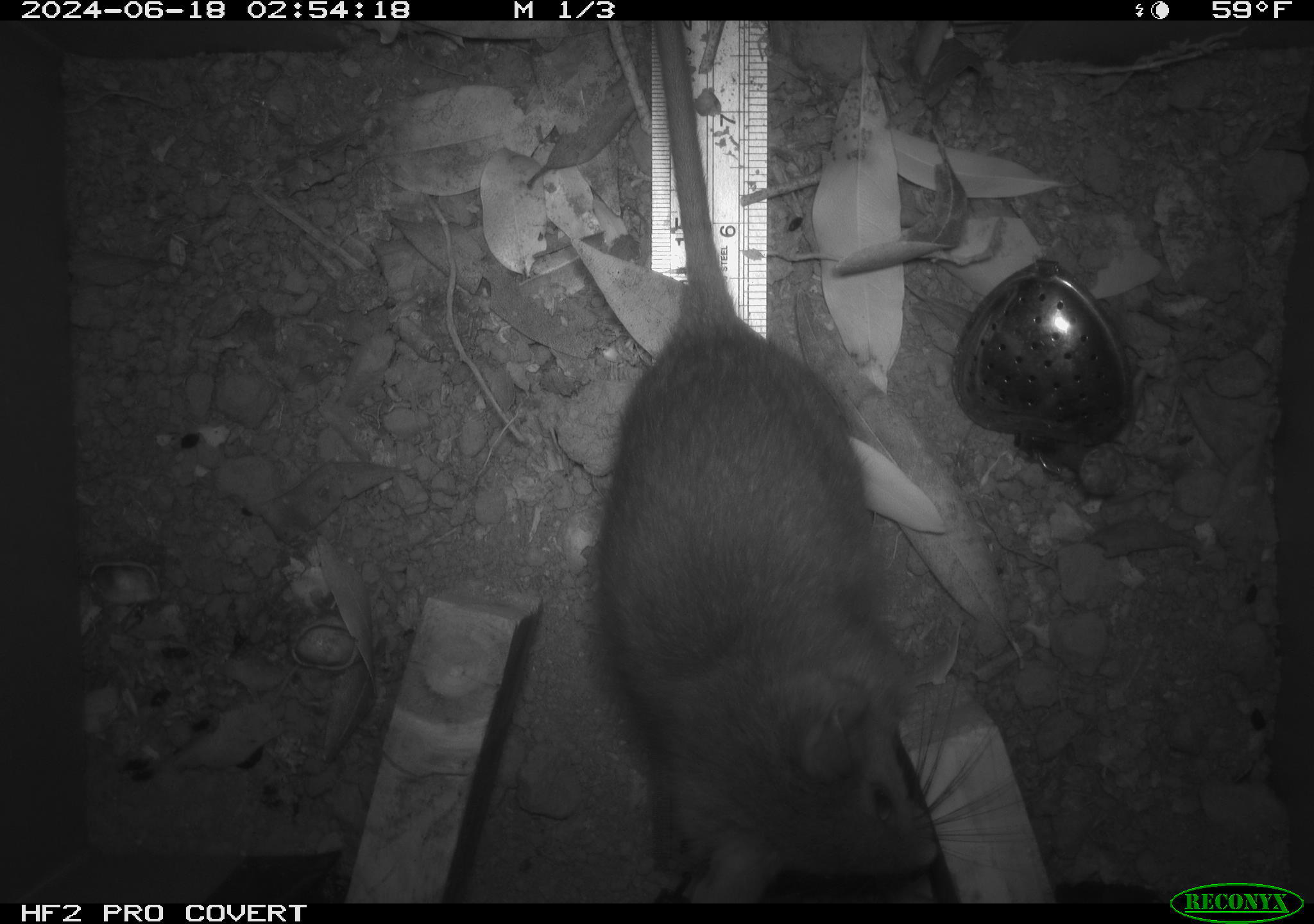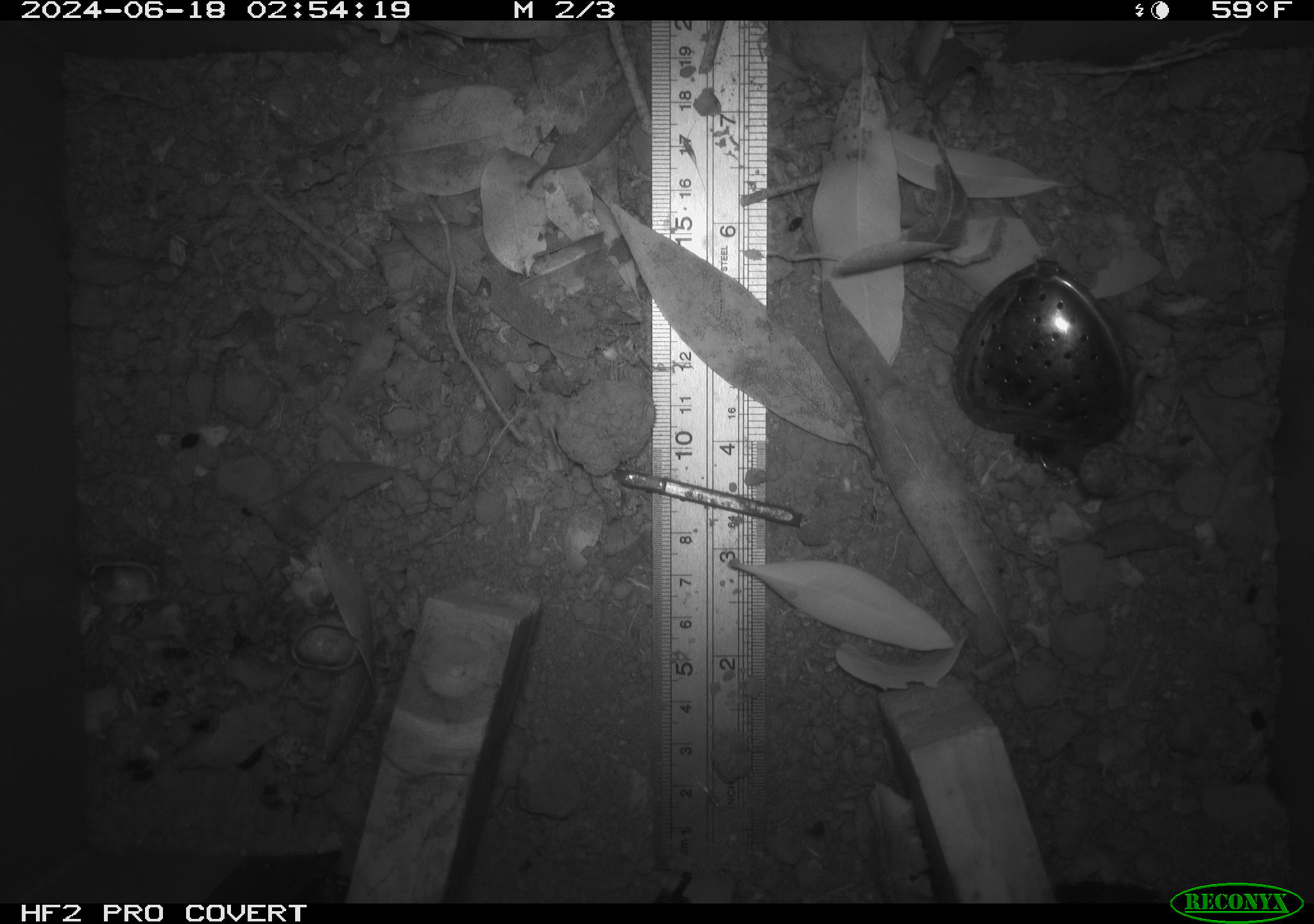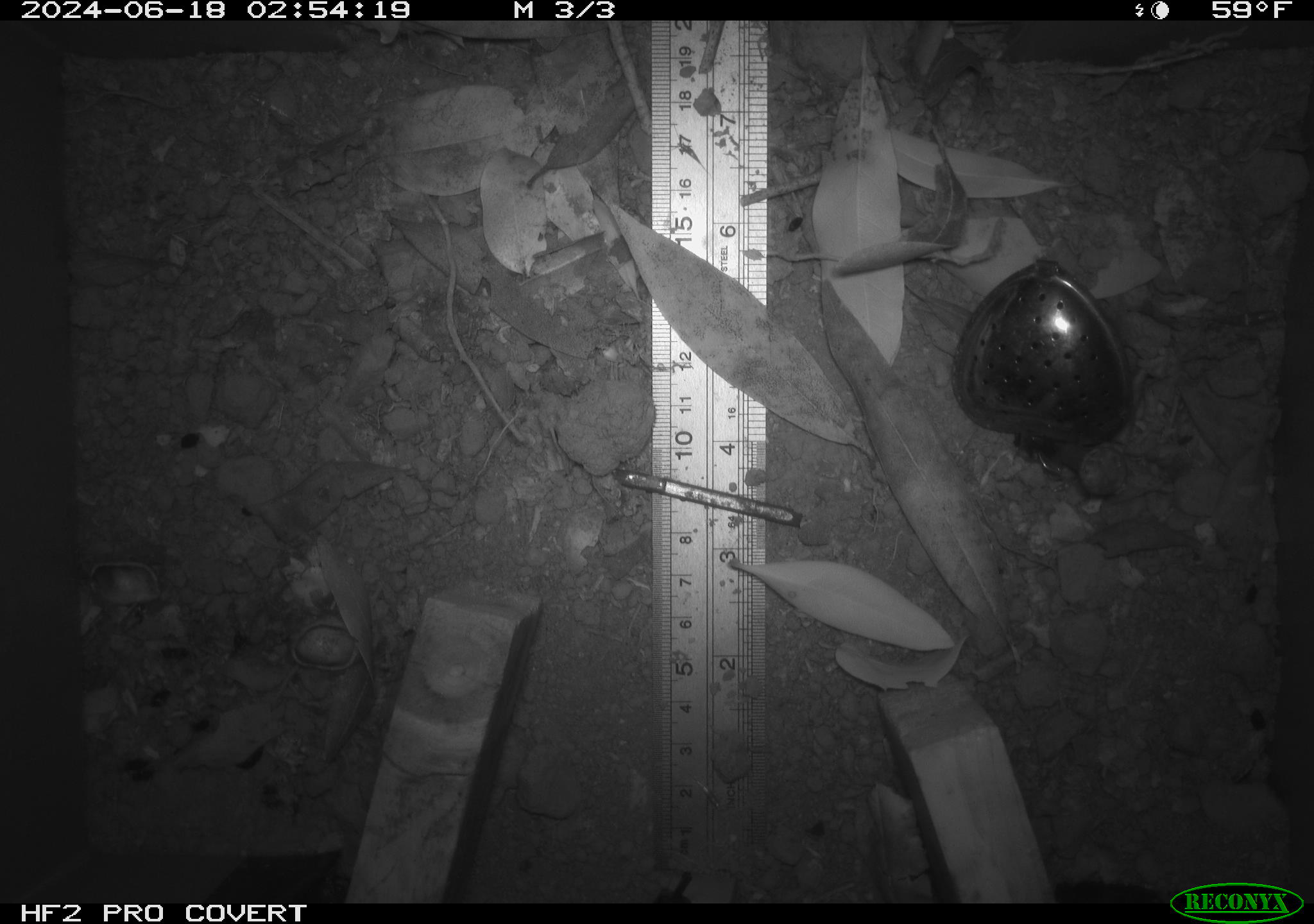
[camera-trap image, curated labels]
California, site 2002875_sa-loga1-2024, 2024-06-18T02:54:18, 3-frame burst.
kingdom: Animalia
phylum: Chordata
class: Mammalia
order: Rodentia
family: Cricetidae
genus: Neotoma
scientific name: Neotoma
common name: pack rat or woodrat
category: neotoma species